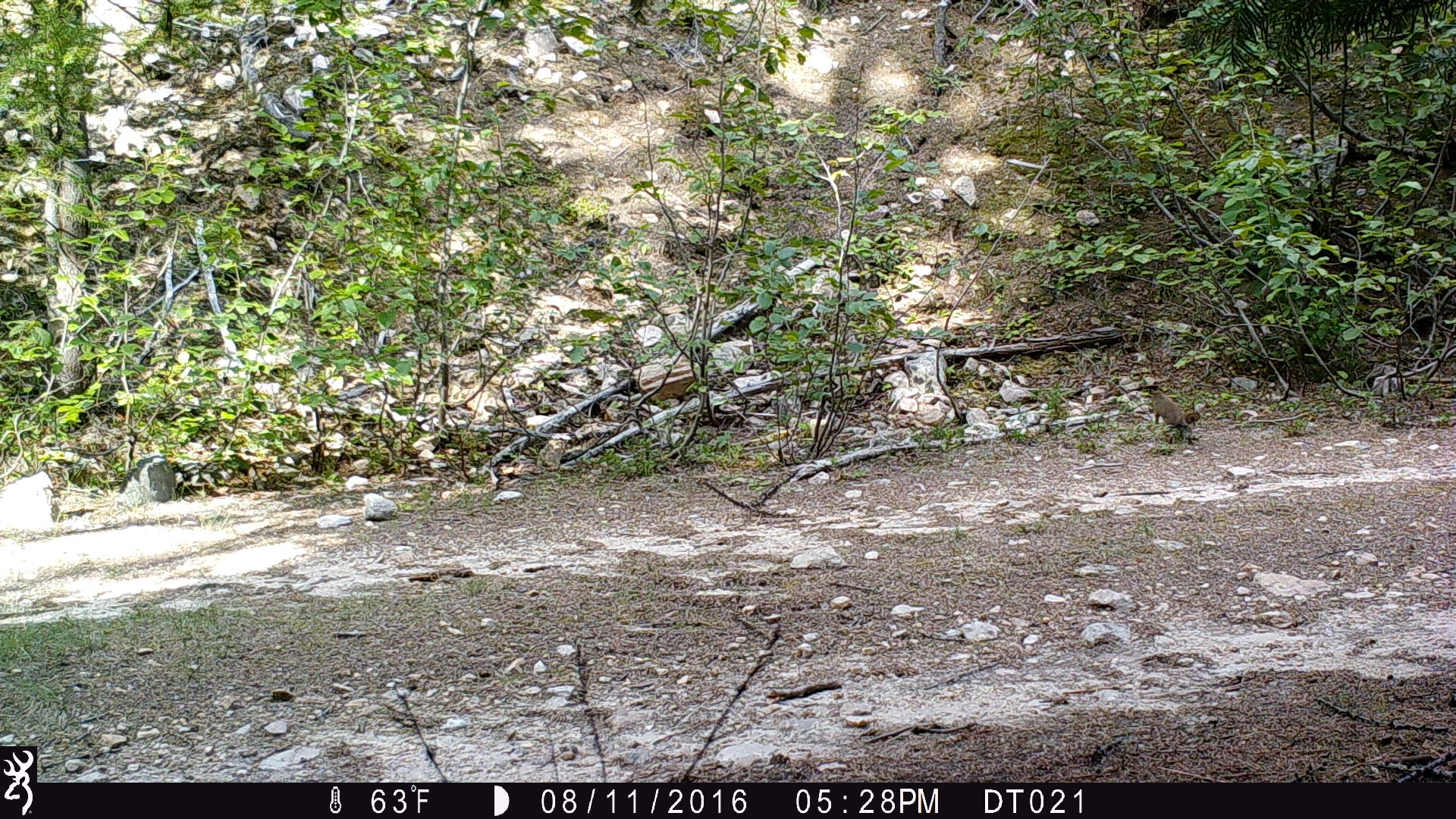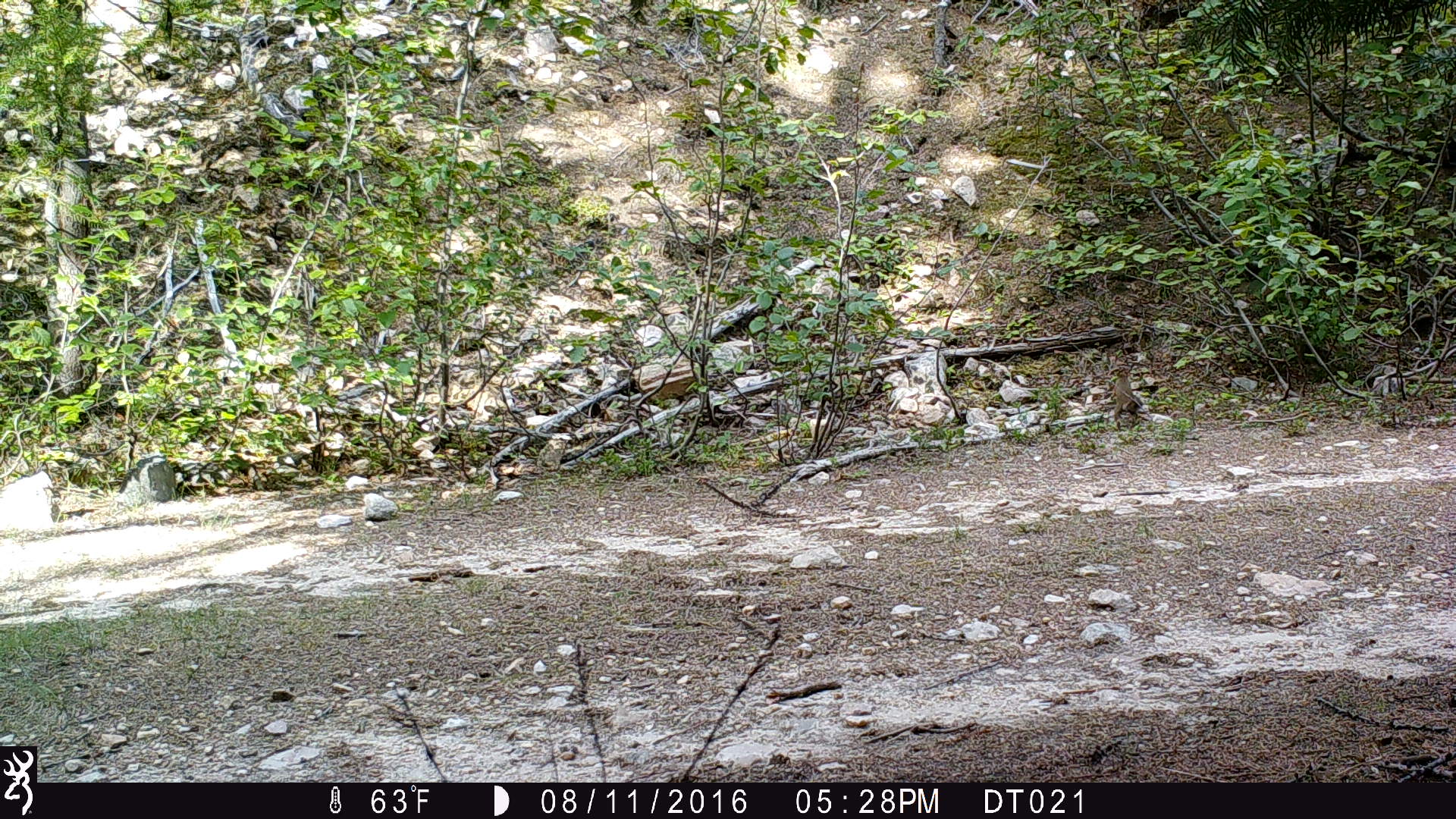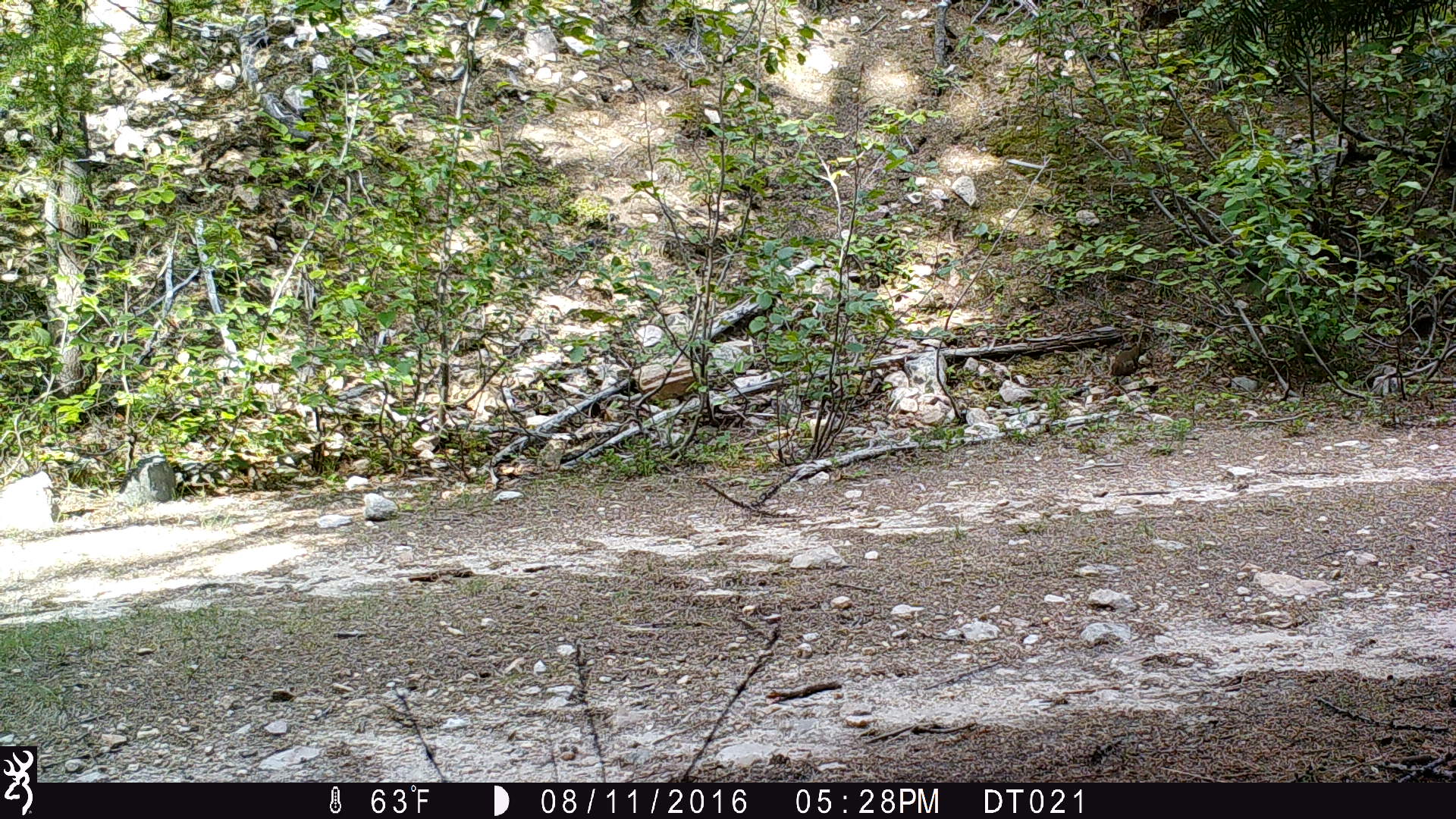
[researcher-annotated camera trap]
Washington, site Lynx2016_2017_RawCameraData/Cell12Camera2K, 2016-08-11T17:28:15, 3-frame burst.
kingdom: Animalia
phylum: Chordata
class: Mammalia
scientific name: Mammalia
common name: small mammal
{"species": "small mammal (Mammalia)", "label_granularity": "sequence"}